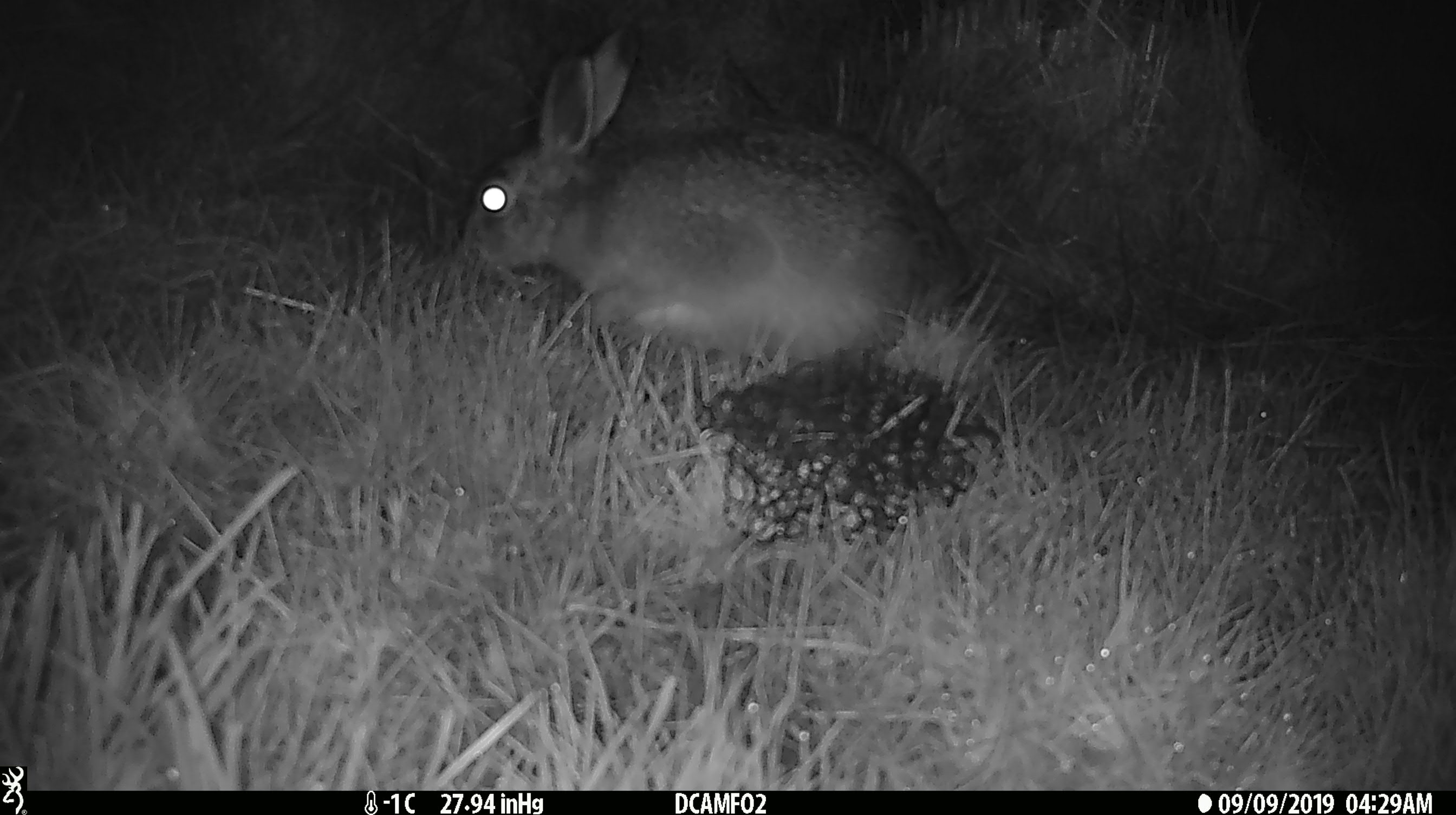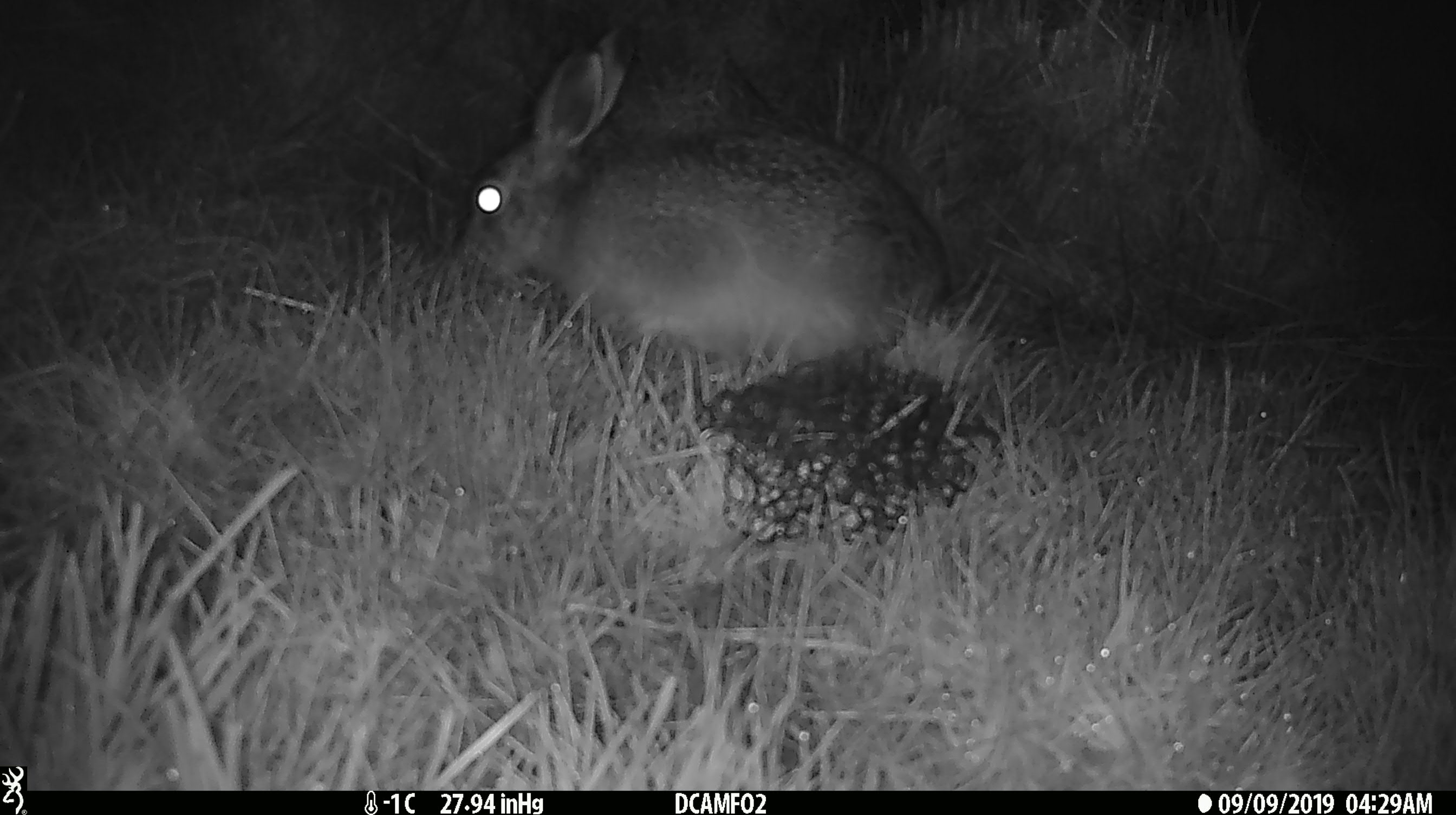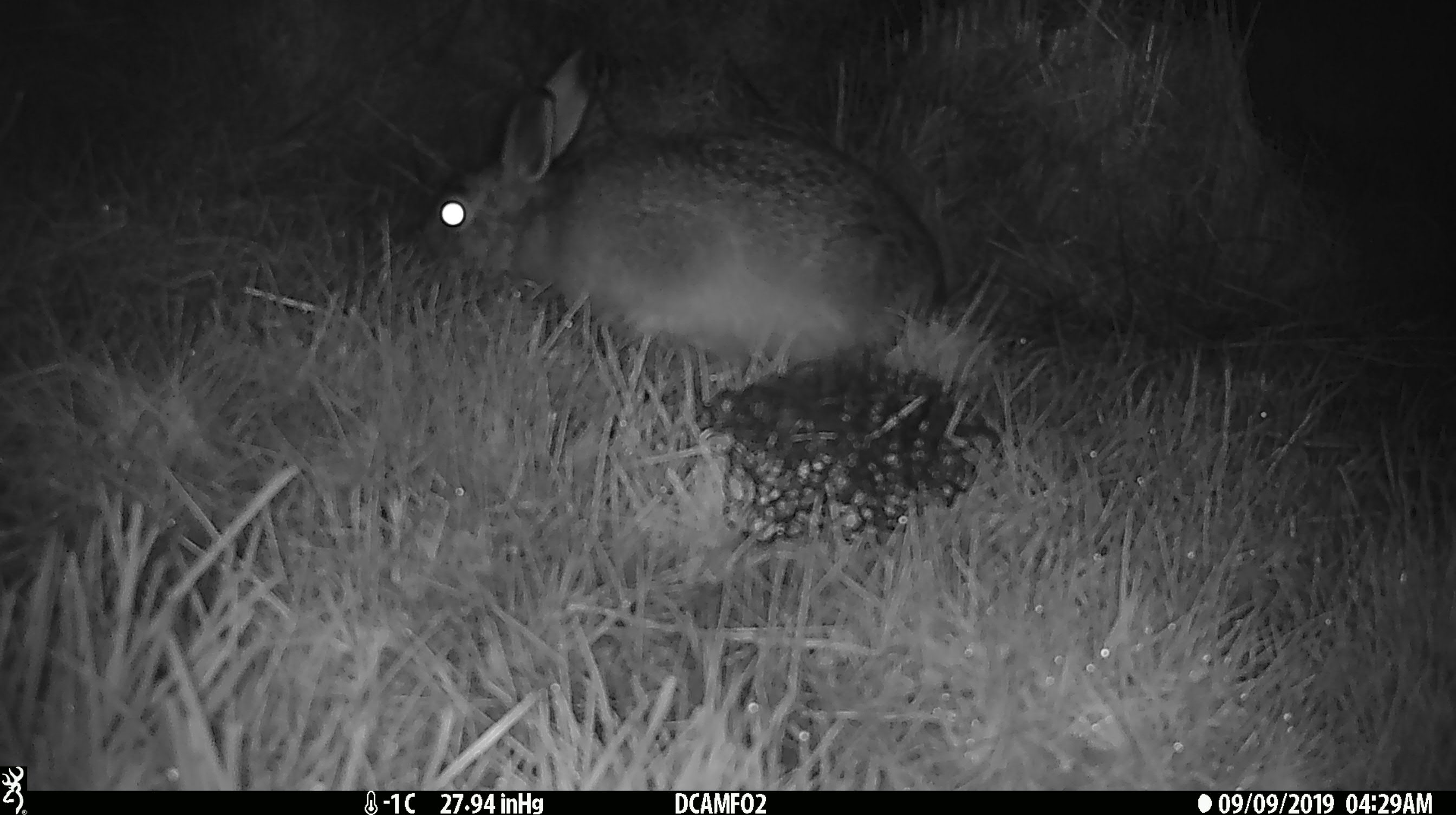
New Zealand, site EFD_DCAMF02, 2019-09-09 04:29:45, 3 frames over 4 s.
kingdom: Animalia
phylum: Chordata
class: Mammalia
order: Lagomorpha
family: Leporidae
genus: Lepus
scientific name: Lepus europaeus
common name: brown hare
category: hare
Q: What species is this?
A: Hare (brown hare) (Lepus europaeus).